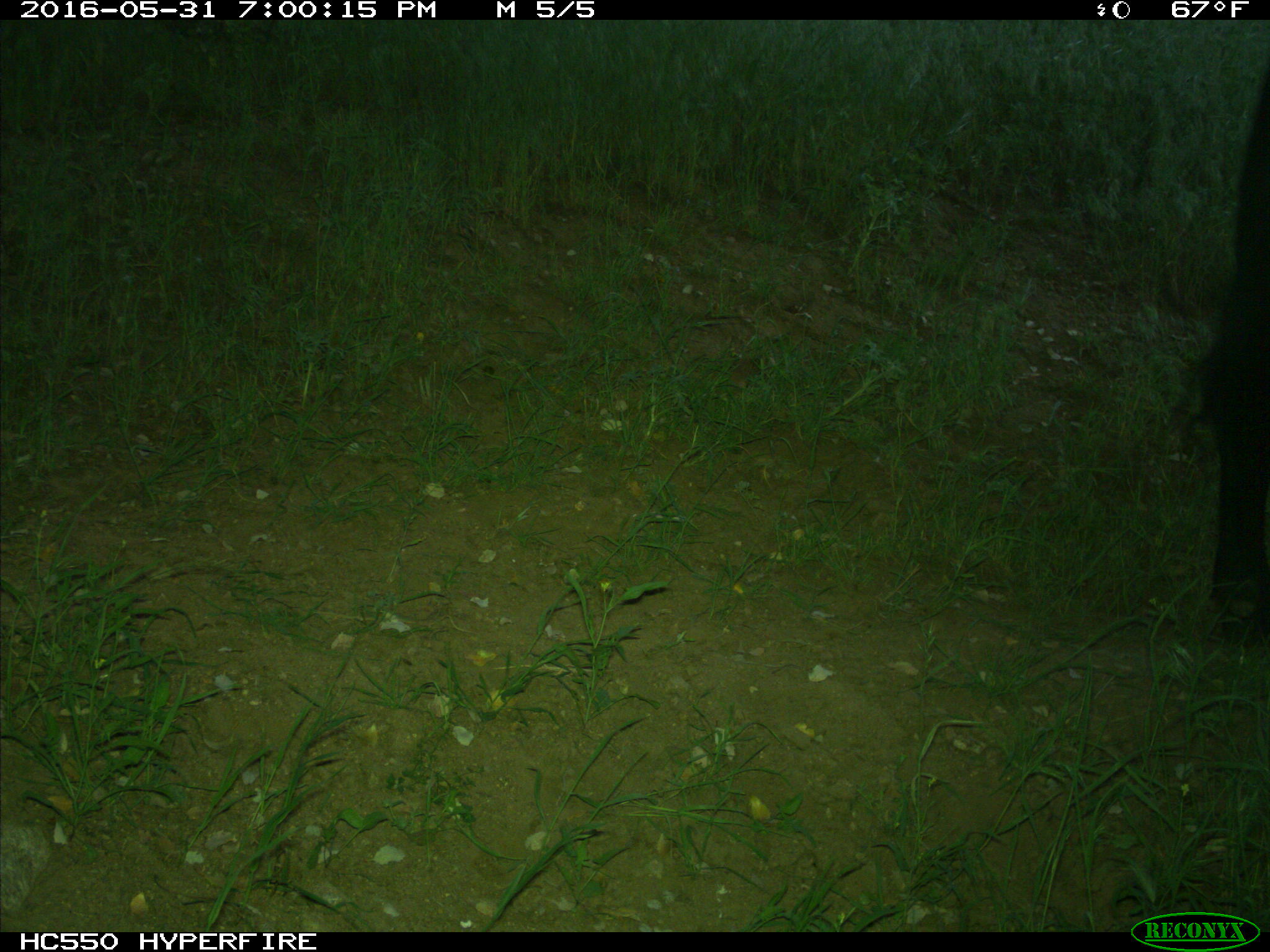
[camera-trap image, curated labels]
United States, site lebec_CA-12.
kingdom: Animalia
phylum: Chordata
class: Mammalia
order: Artiodactyla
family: Bovidae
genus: Bos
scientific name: Bos taurus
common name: domestic cow